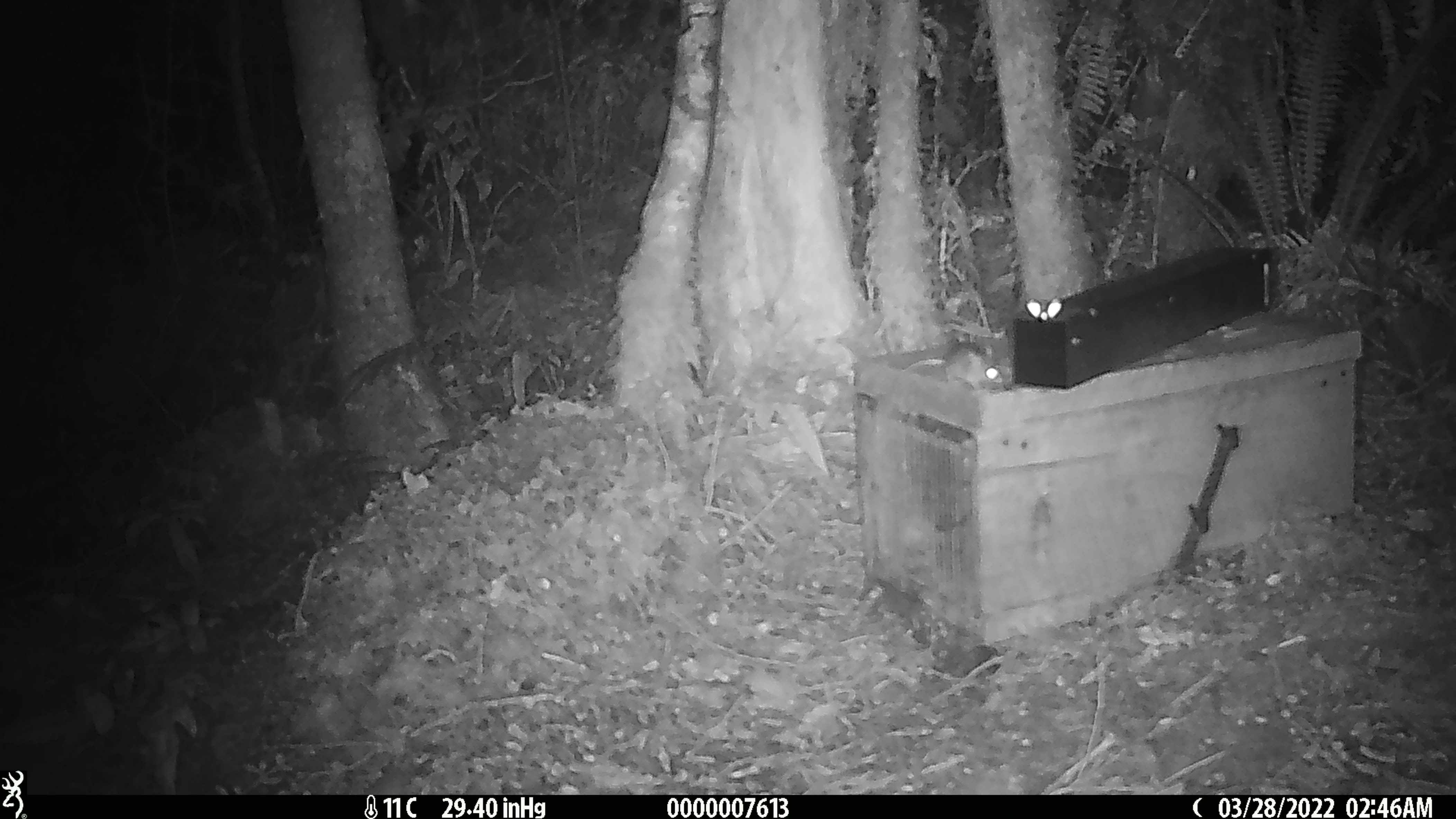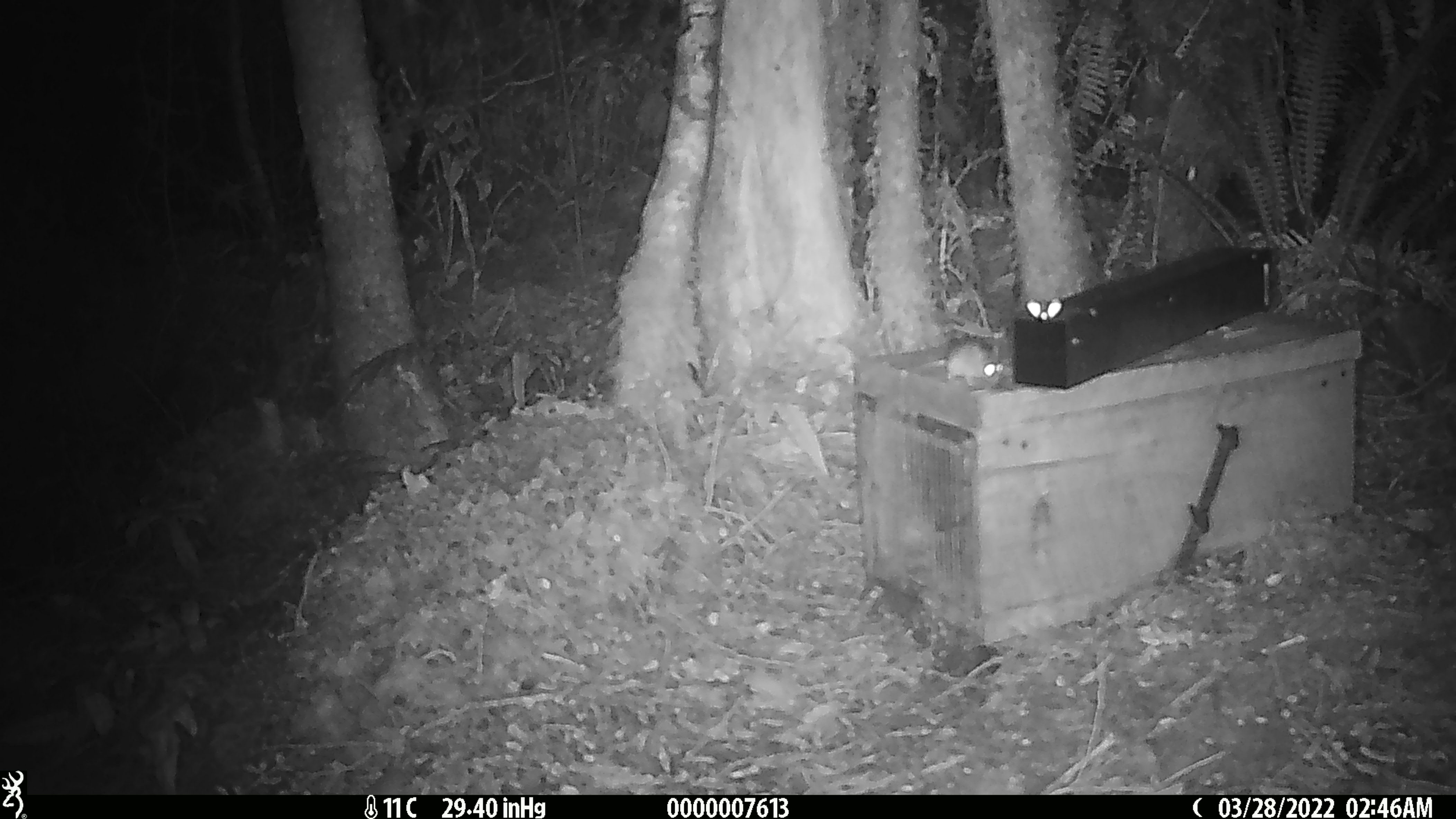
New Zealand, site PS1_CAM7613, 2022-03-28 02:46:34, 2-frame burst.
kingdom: Animalia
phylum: Chordata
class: Mammalia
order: Rodentia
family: Muridae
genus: Mus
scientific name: Mus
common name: mouse